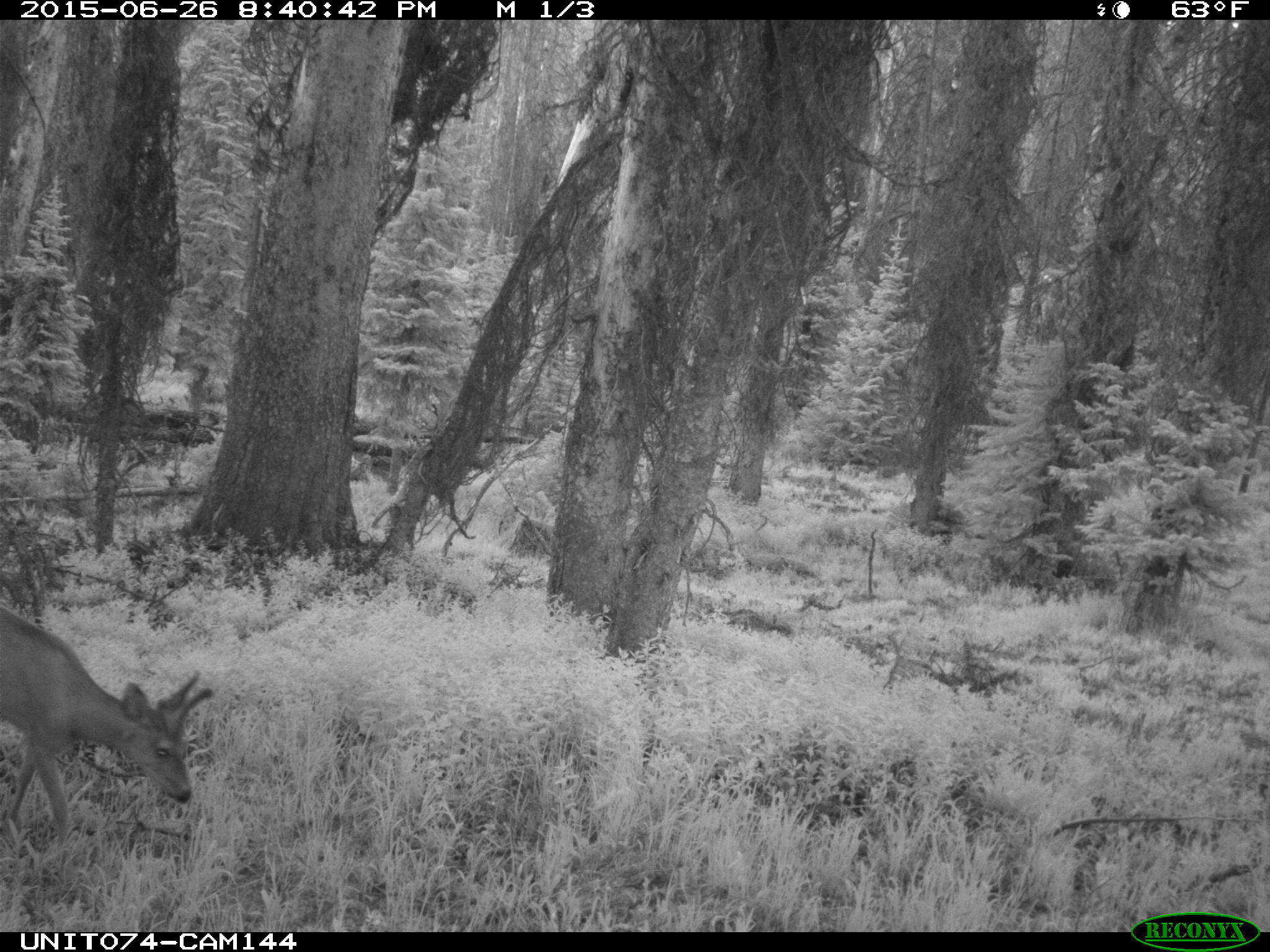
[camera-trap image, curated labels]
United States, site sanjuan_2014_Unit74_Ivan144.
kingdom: Animalia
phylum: Chordata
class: Mammalia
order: Artiodactyla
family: Cervidae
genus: Odocoileus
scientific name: Odocoileus hemionus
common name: mule deer